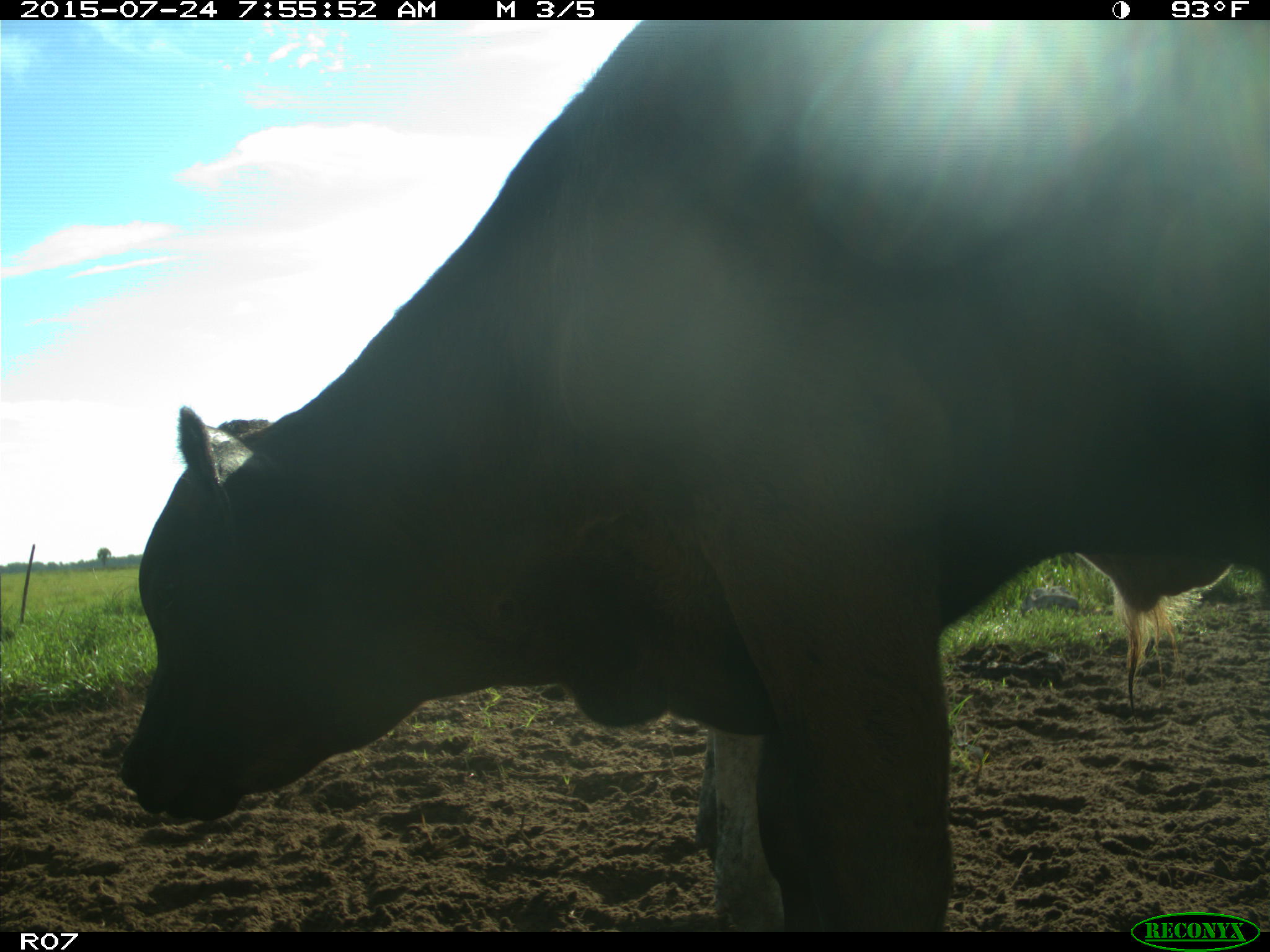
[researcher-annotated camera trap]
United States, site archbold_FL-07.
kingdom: Animalia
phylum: Chordata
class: Mammalia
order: Artiodactyla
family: Bovidae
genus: Bos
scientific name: Bos taurus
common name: domestic cow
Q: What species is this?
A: Bos taurus (domestic cow).